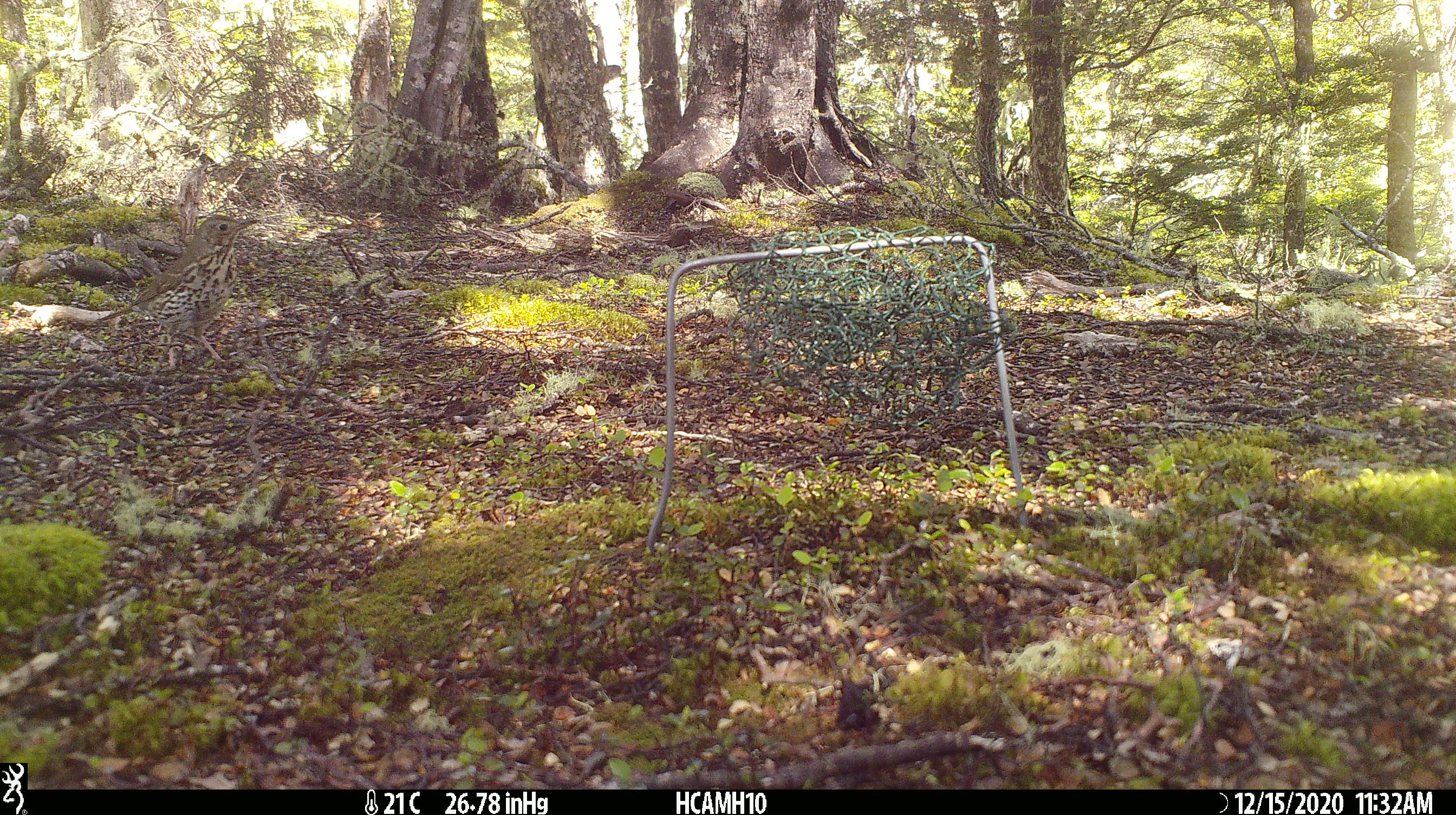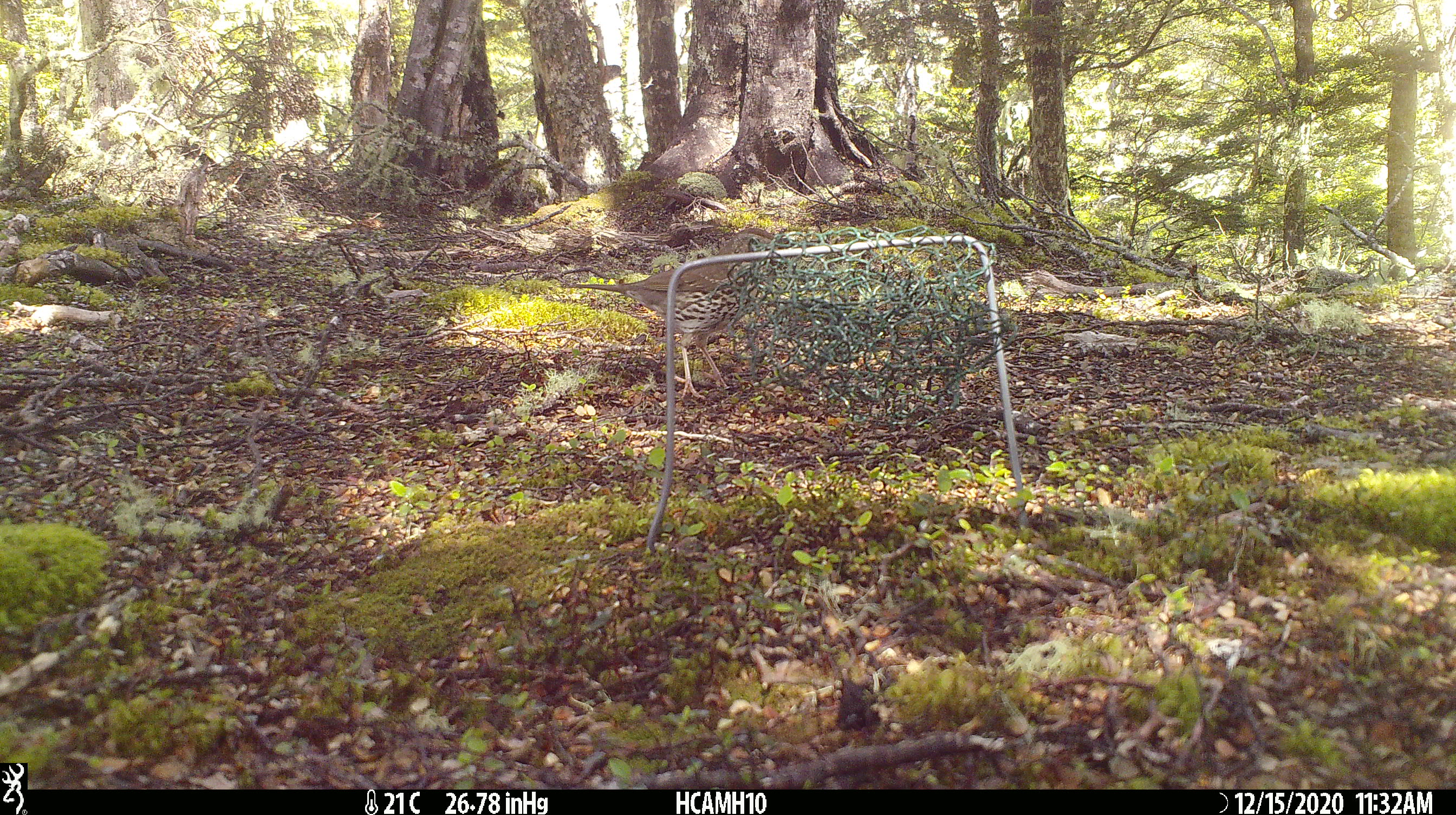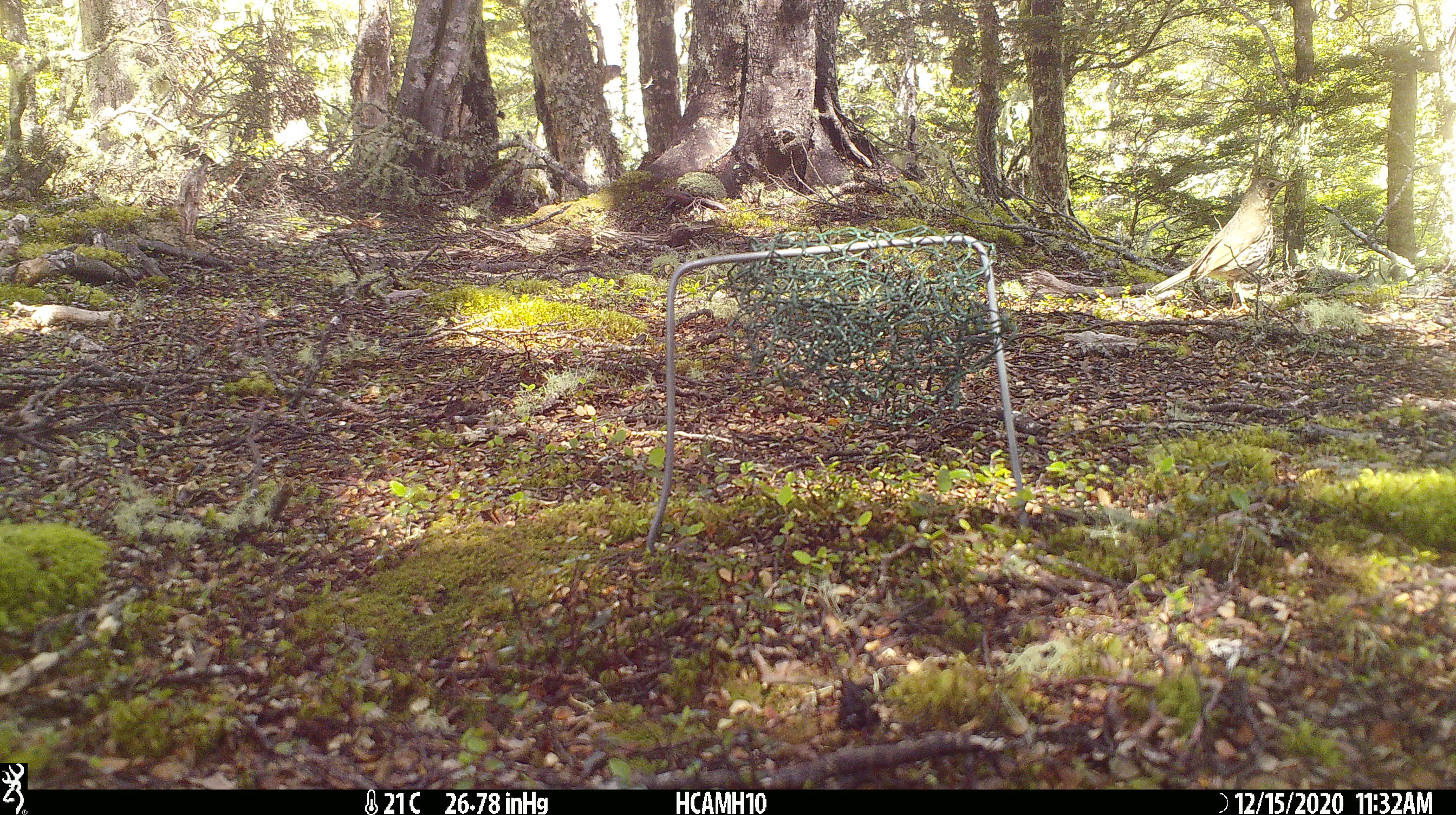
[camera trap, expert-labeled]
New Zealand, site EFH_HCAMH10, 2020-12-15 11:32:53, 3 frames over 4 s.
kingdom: Animalia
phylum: Chordata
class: Aves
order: Passeriformes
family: Turdidae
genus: Turdus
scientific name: Turdus philomelos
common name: song thrush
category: thrush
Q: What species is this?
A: Thrush (song thrush) (Turdus philomelos).